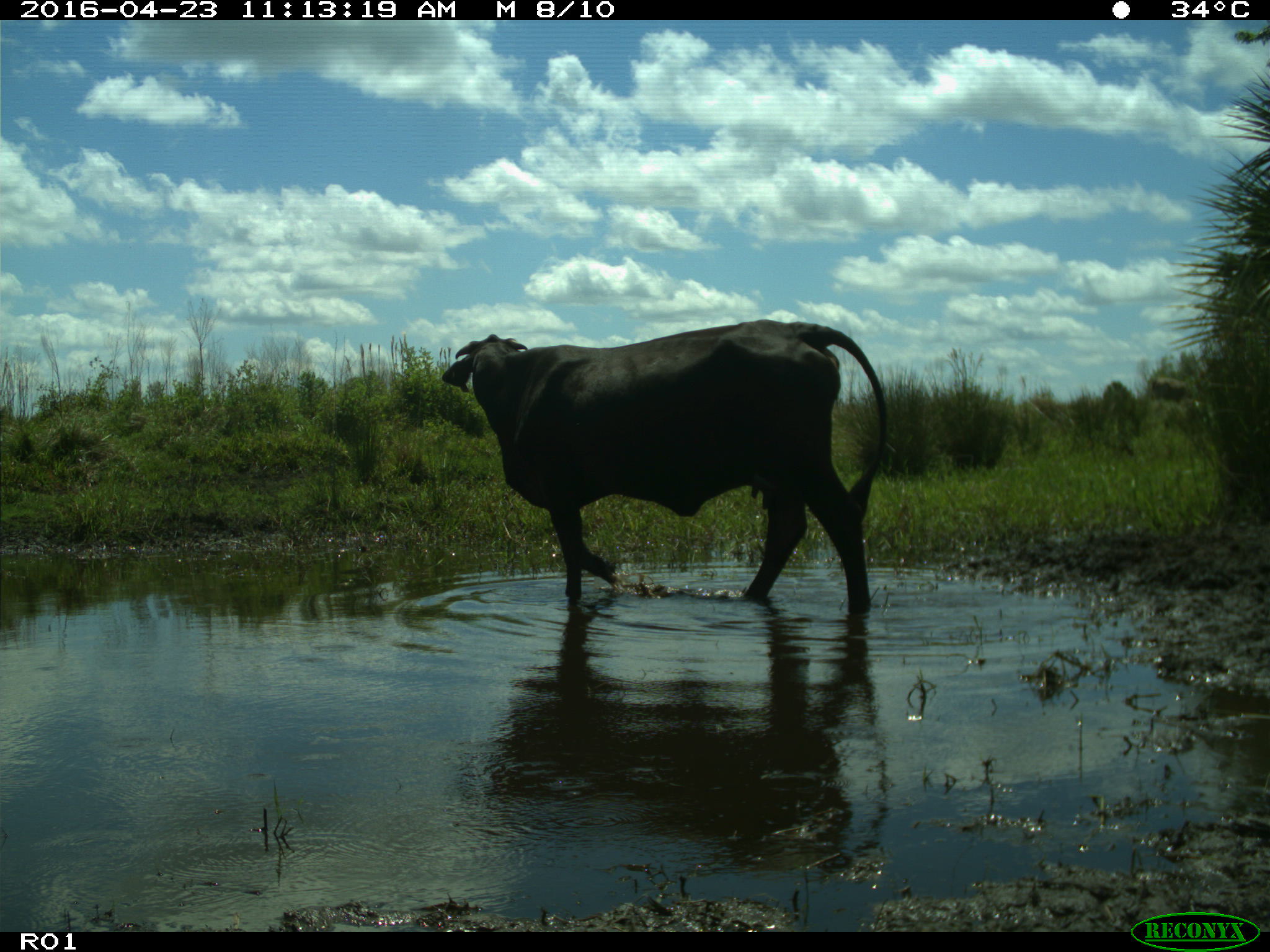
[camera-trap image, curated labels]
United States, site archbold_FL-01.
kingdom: Animalia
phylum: Chordata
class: Mammalia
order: Artiodactyla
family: Bovidae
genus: Bos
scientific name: Bos taurus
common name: domestic cow